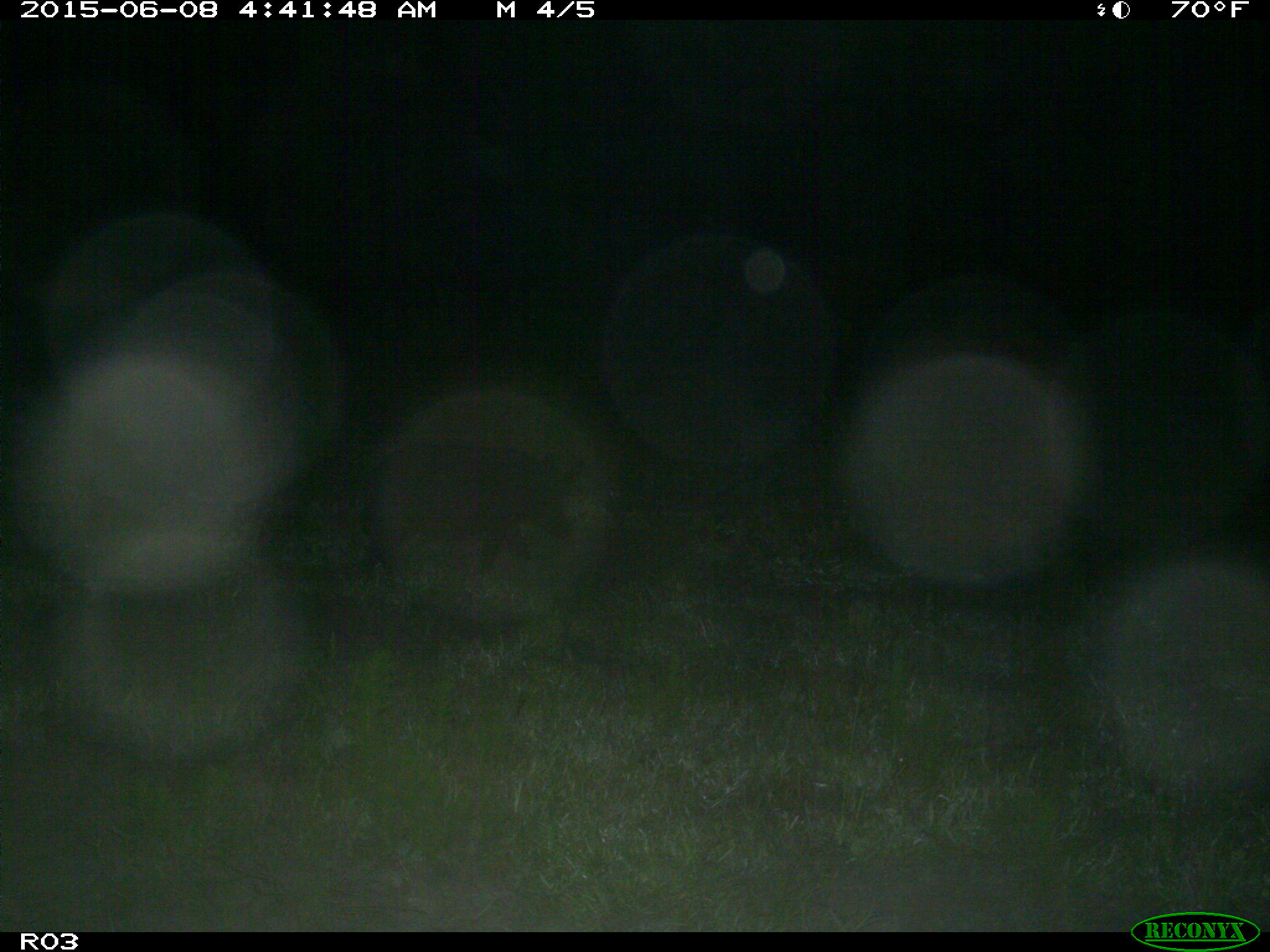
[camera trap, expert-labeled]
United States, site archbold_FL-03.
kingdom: Animalia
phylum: Chordata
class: Mammalia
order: Artiodactyla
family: Suidae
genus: Sus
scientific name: Sus scrofa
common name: wild boar